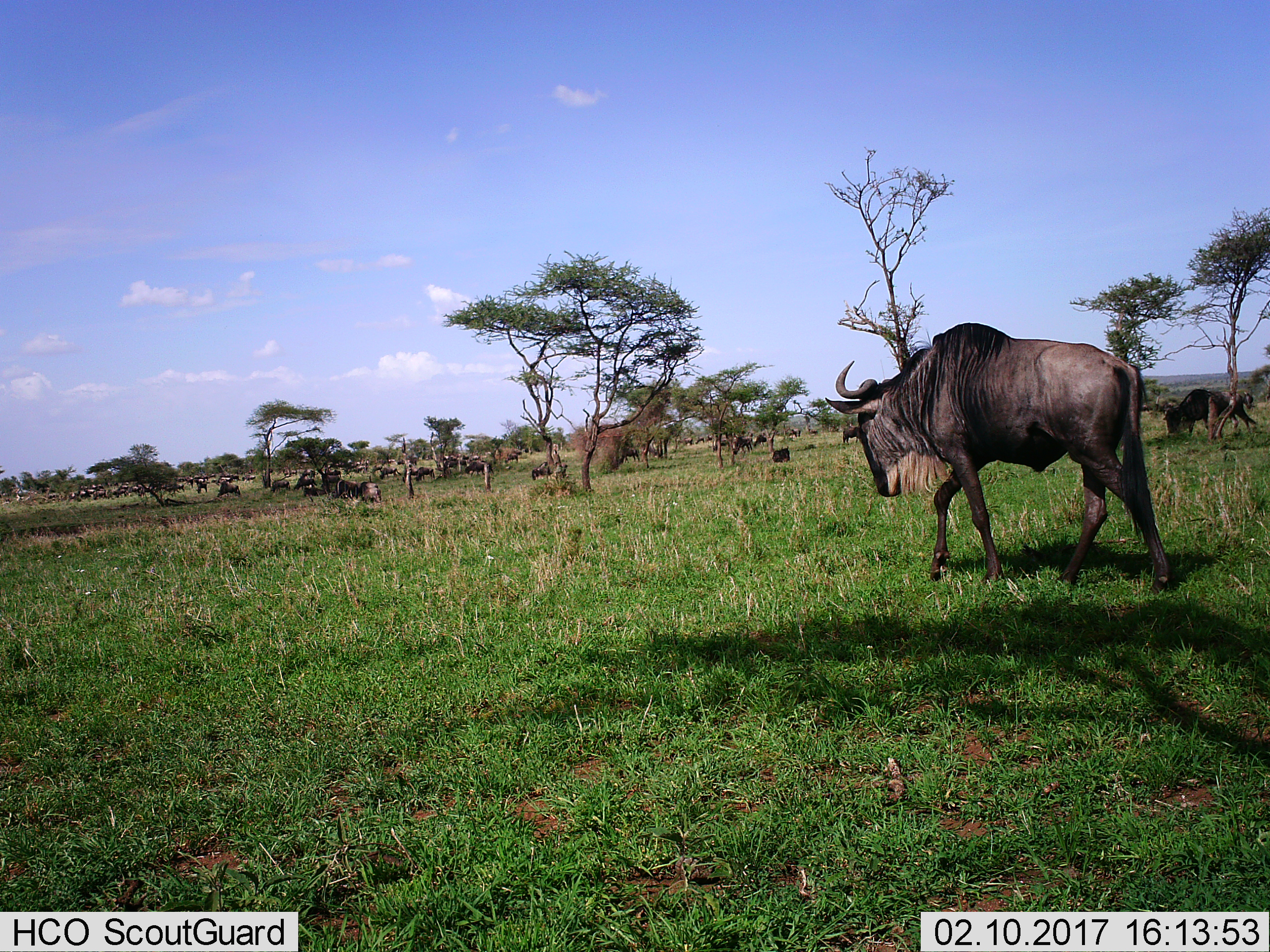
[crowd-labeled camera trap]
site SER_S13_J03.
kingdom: Animalia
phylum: Chordata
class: Mammalia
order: Artiodactyla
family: Bovidae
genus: Connochaetes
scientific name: Connochaetes taurinus taurinus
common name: blue wildebeest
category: wildebeestblue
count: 51+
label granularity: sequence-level